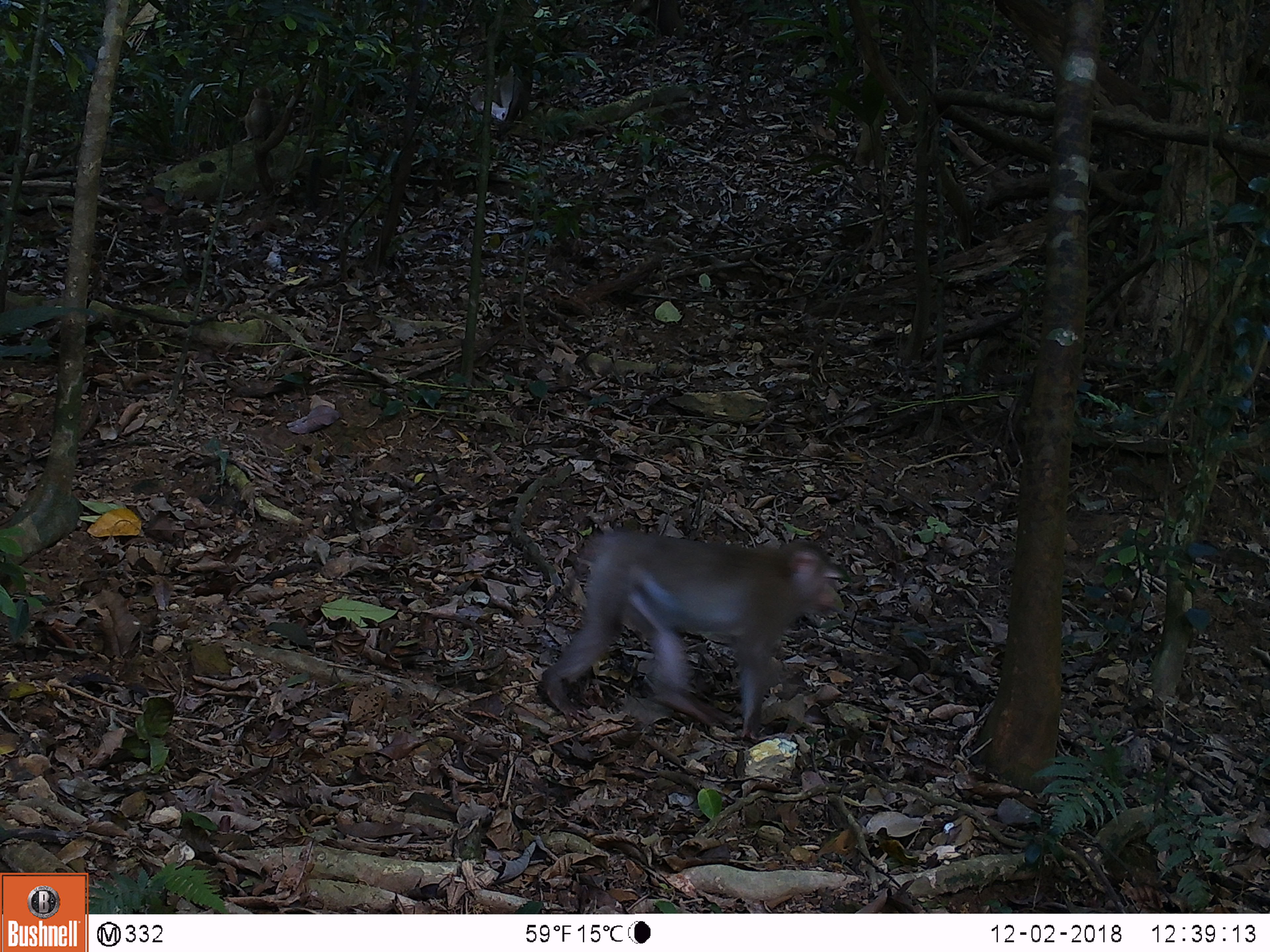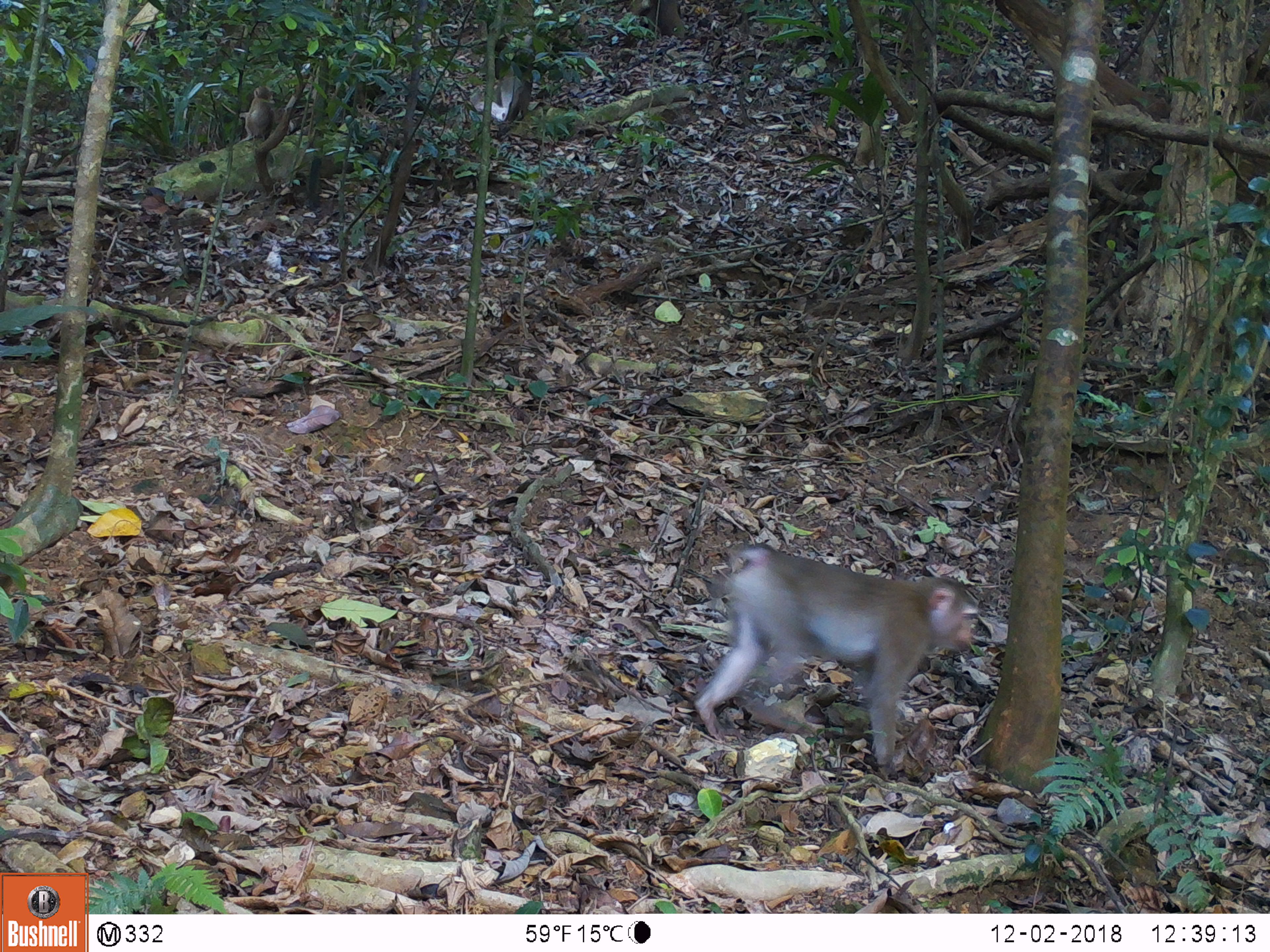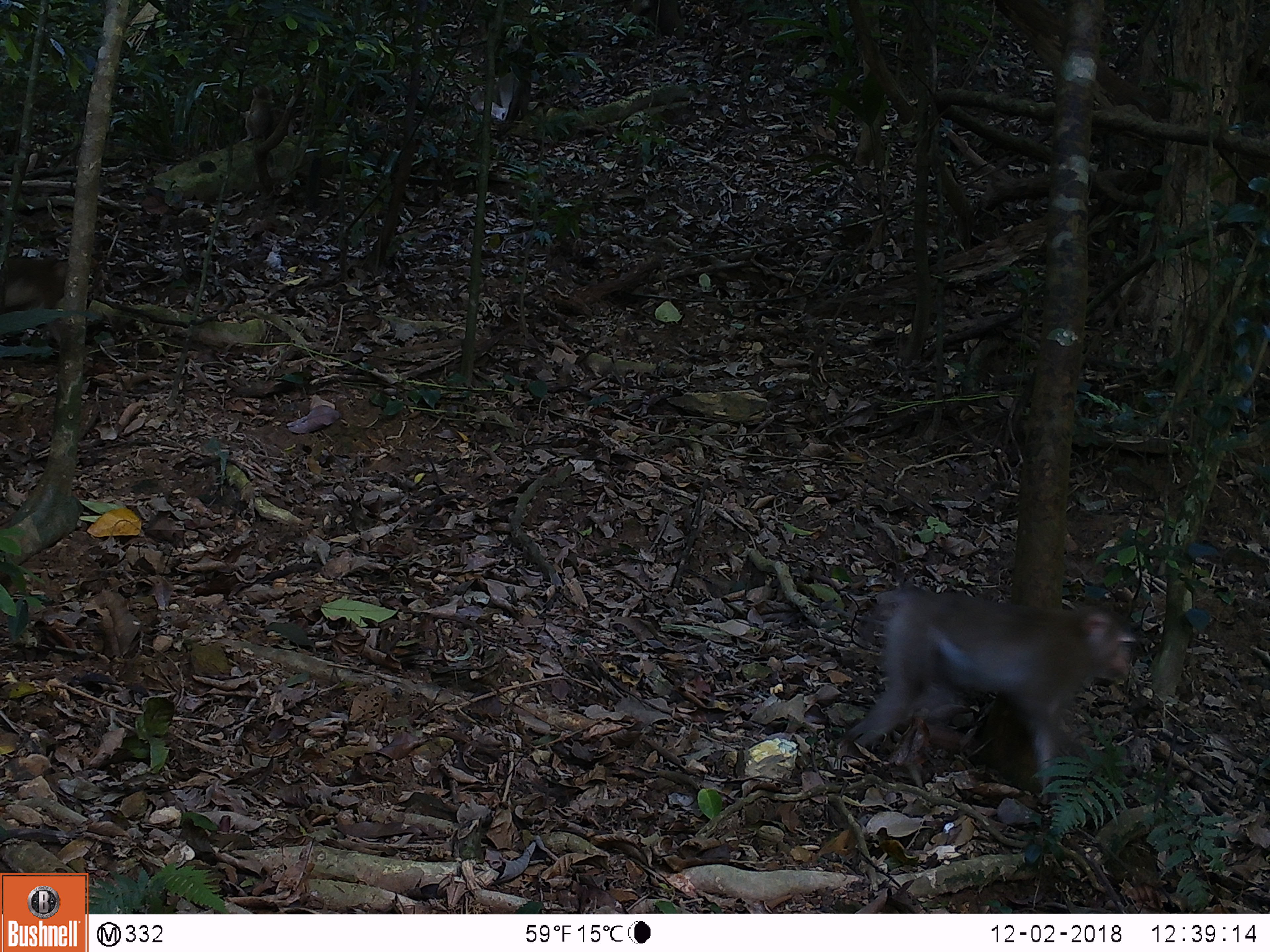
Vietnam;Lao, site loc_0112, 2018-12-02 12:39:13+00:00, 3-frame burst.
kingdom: Animalia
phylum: Chordata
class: Mammalia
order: Primates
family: Cercopithecidae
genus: Macaca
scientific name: Macaca nemestrina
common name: pig-tailed macaque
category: pig tailed macaque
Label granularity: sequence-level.